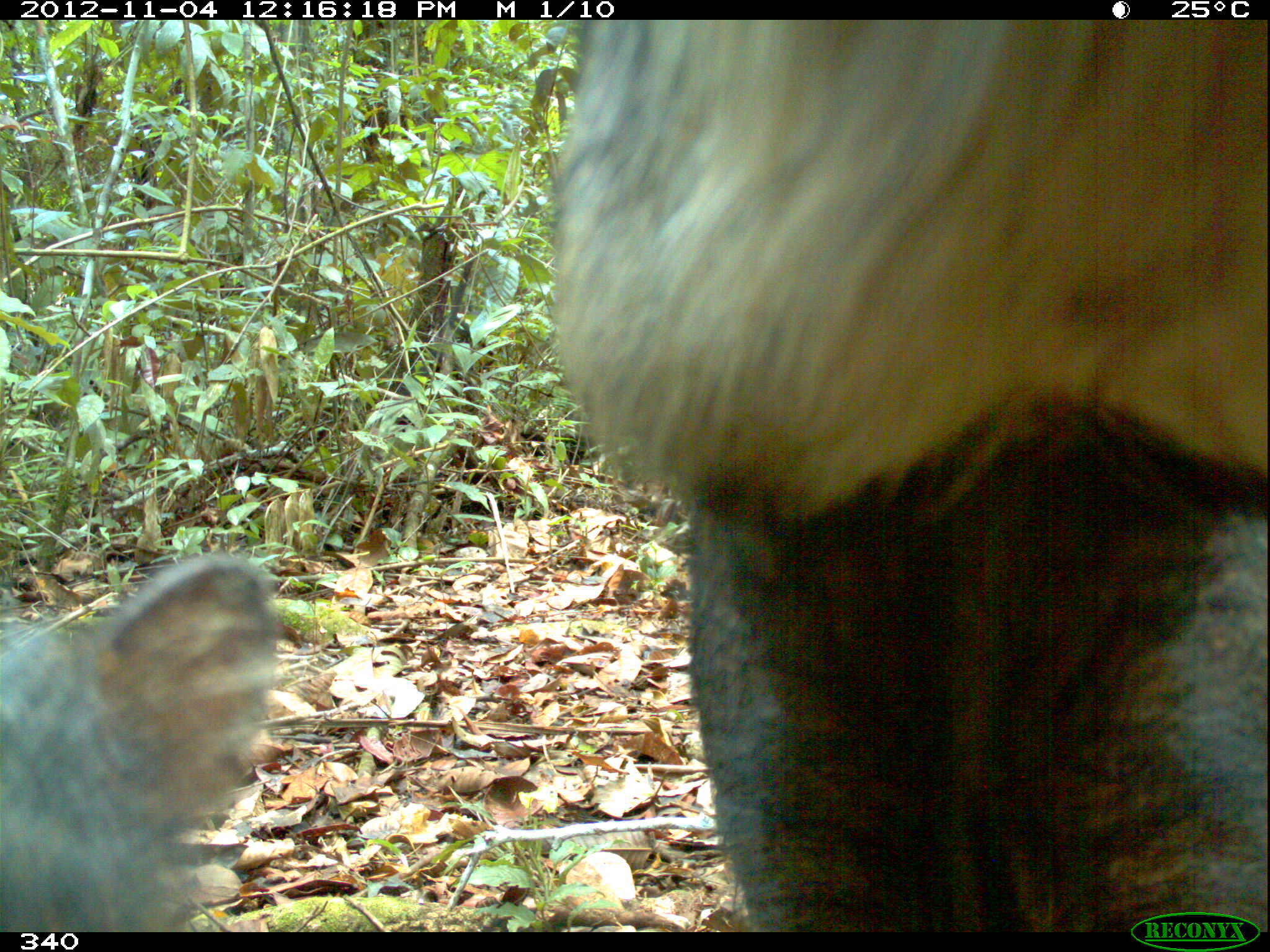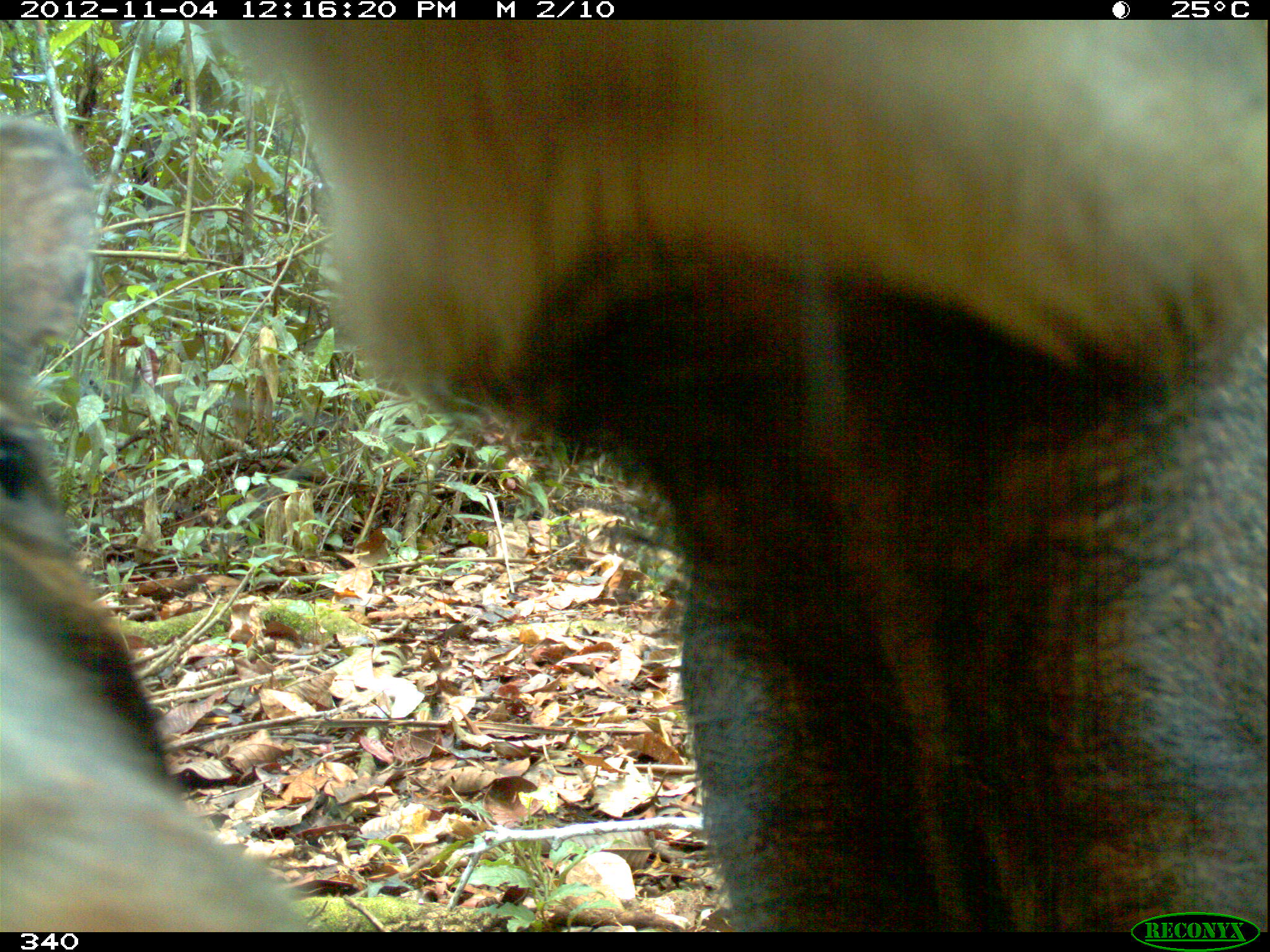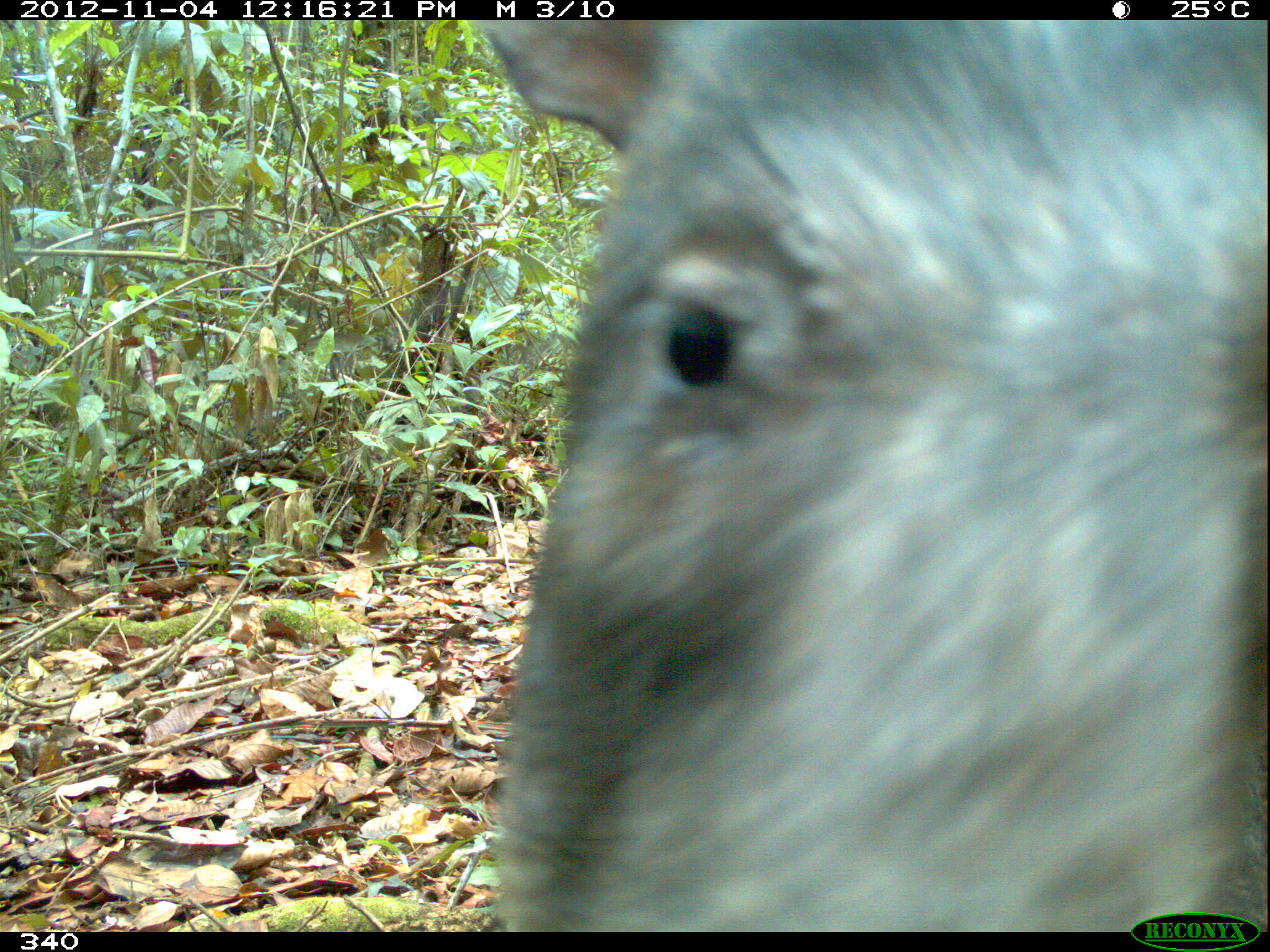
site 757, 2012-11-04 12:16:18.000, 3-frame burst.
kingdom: Animalia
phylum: Chordata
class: Mammalia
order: Artiodactyla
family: Tayassuidae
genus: Tayassu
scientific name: Tayassu pecari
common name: white-lipped peccary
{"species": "Tayassu pecari (white-lipped peccary)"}